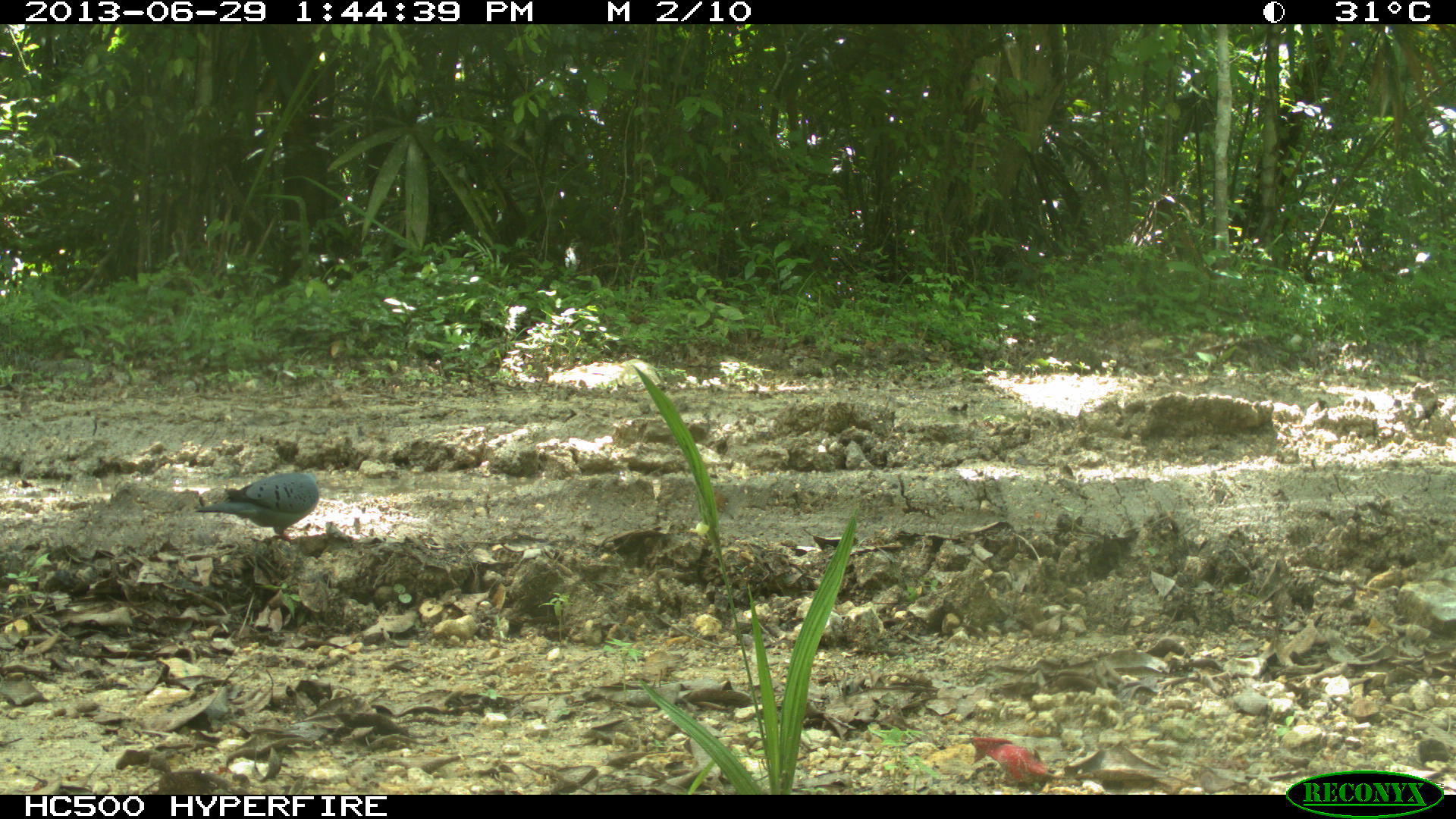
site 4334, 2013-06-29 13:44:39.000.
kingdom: Animalia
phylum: Chordata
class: Aves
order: Columbiformes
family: Columbidae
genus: Claravis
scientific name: Claravis pretiosa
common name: blue ground-dove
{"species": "Claravis pretiosa (blue ground-dove)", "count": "2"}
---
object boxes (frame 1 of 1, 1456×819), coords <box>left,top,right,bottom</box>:
claravis pretiosa: <box>192,471,319,541</box>